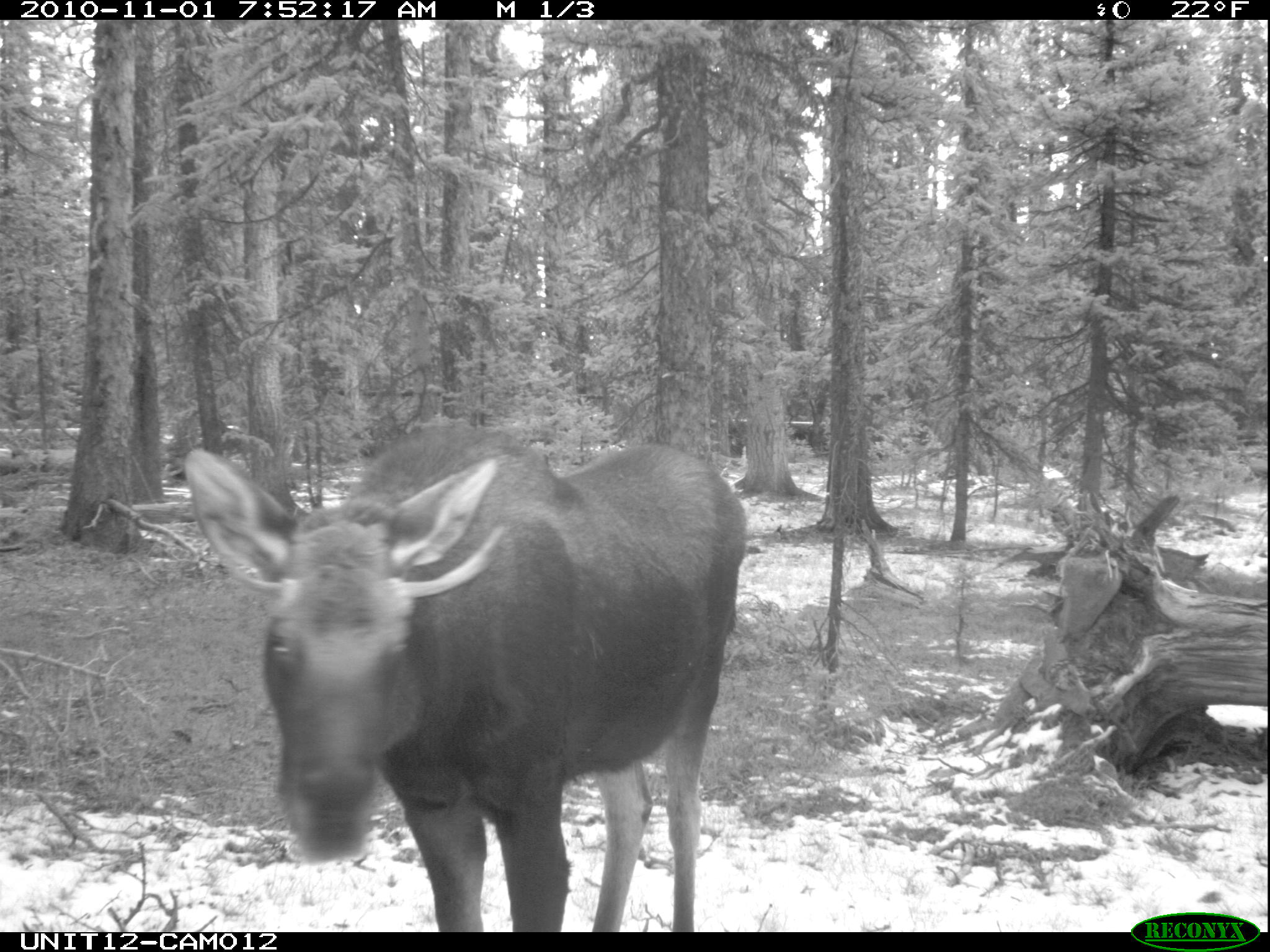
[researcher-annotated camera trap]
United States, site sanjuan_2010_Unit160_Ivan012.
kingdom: Animalia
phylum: Chordata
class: Mammalia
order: Artiodactyla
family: Cervidae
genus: Alces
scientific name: Alces alces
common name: moose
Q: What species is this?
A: Alces alces (moose).